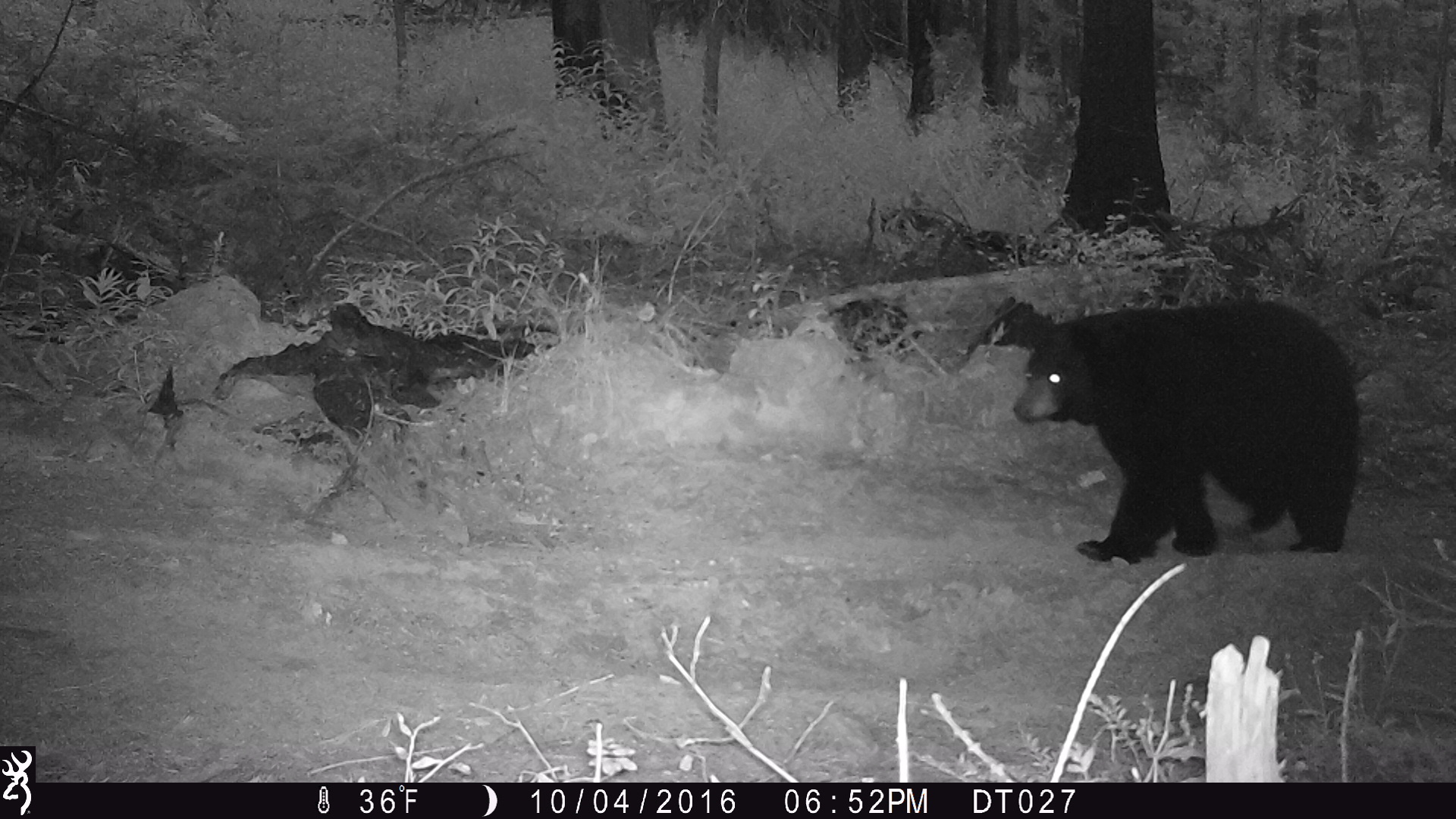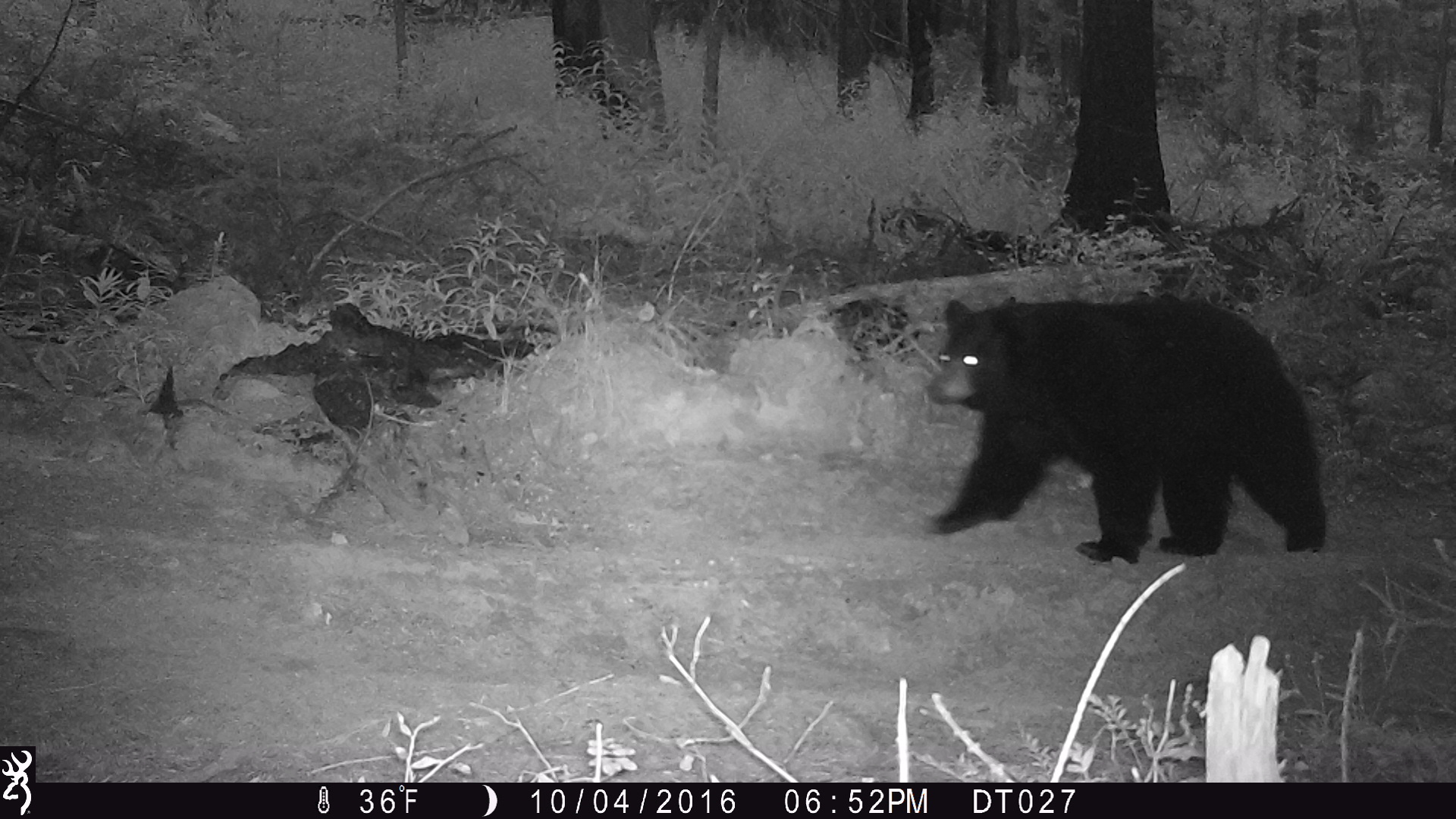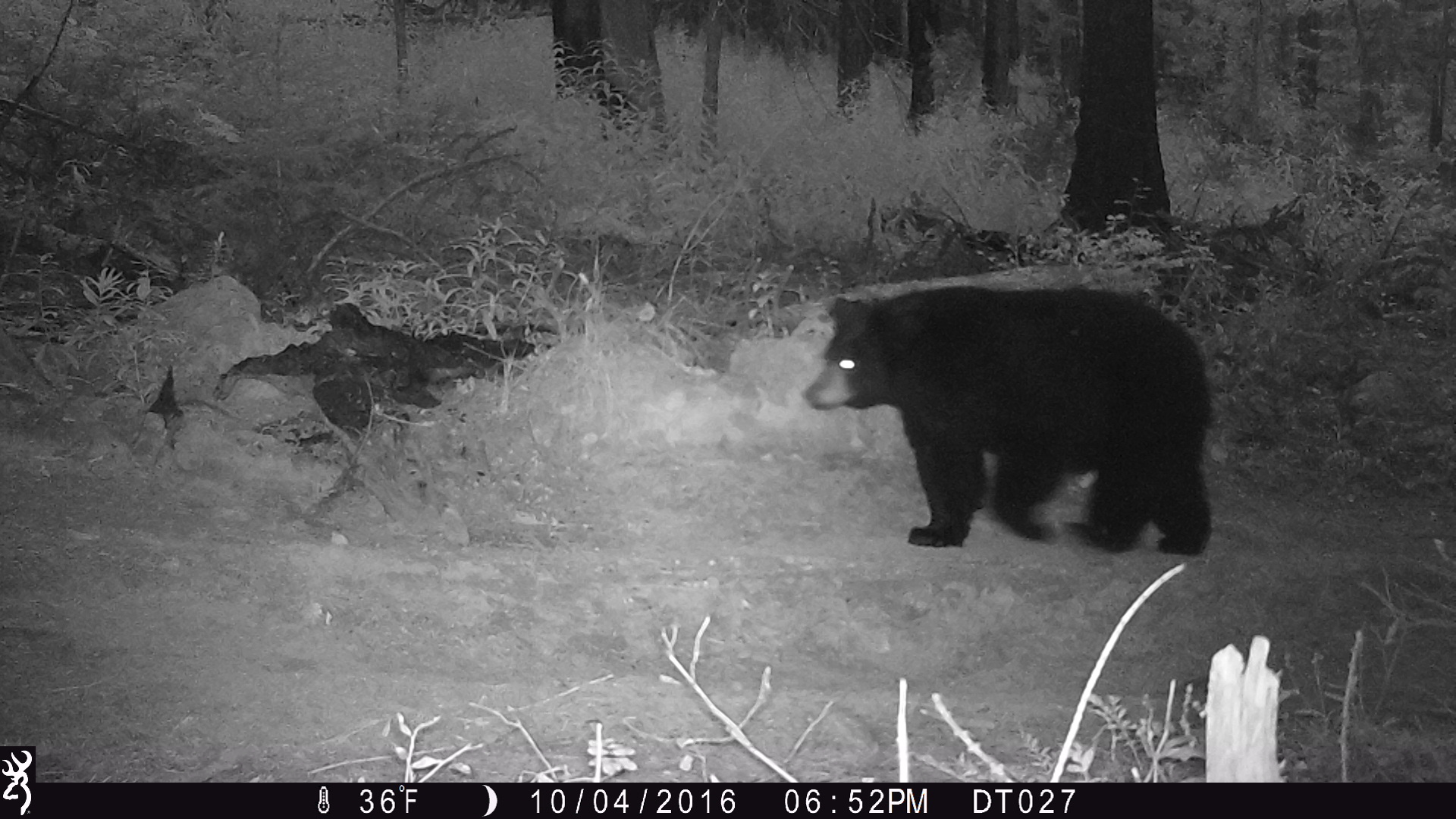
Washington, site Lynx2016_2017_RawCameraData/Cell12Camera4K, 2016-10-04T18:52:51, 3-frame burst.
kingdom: Animalia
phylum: Chordata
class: Mammalia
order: Carnivora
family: Ursidae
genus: Ursus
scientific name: Ursus americanus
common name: american black bear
Ursus americanus (american black bear). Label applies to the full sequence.